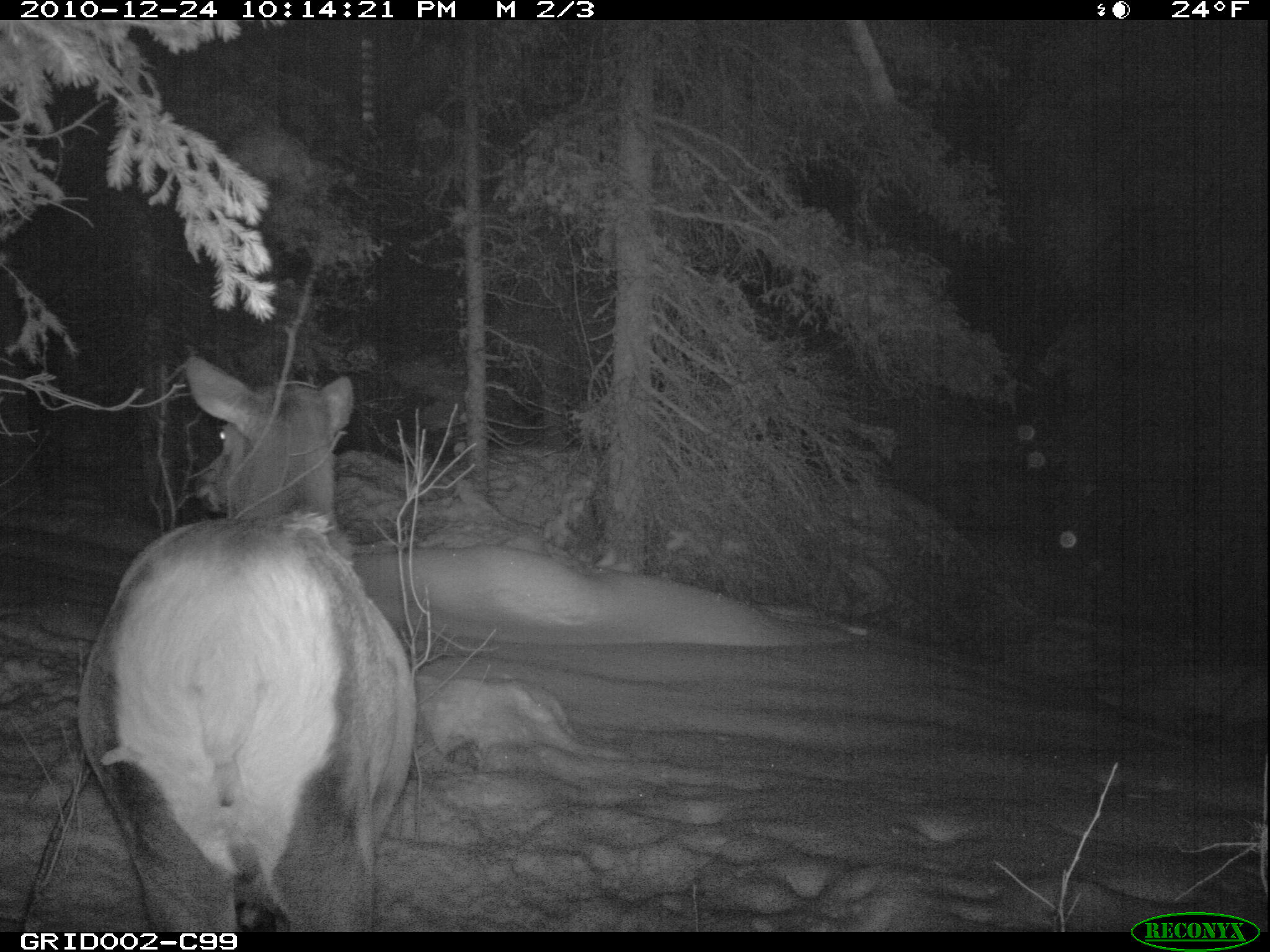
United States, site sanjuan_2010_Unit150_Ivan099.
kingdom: Animalia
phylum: Chordata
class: Mammalia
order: Artiodactyla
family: Cervidae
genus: Cervus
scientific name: Cervus elaphus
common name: red deer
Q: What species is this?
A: Cervus elaphus (red deer).